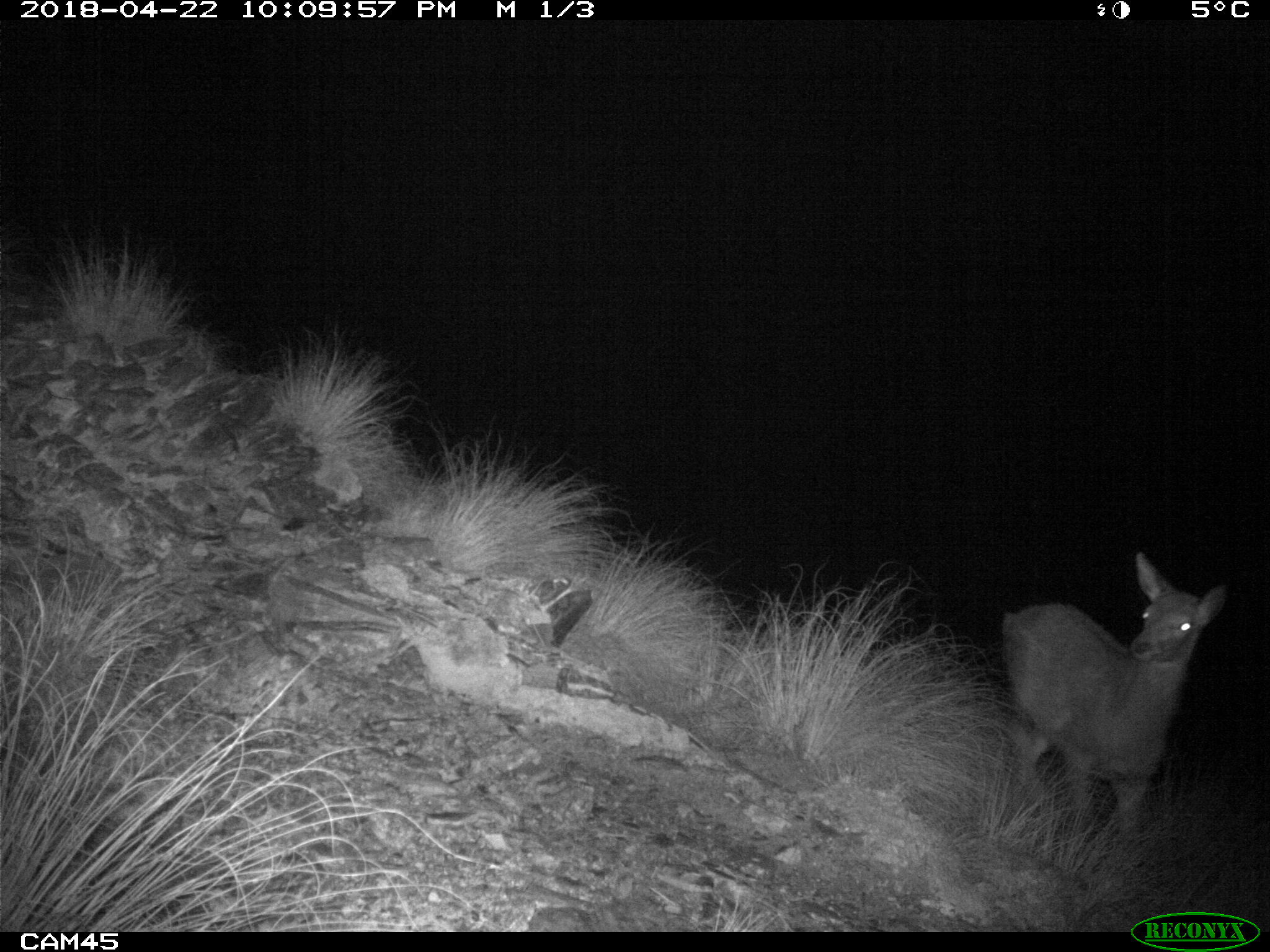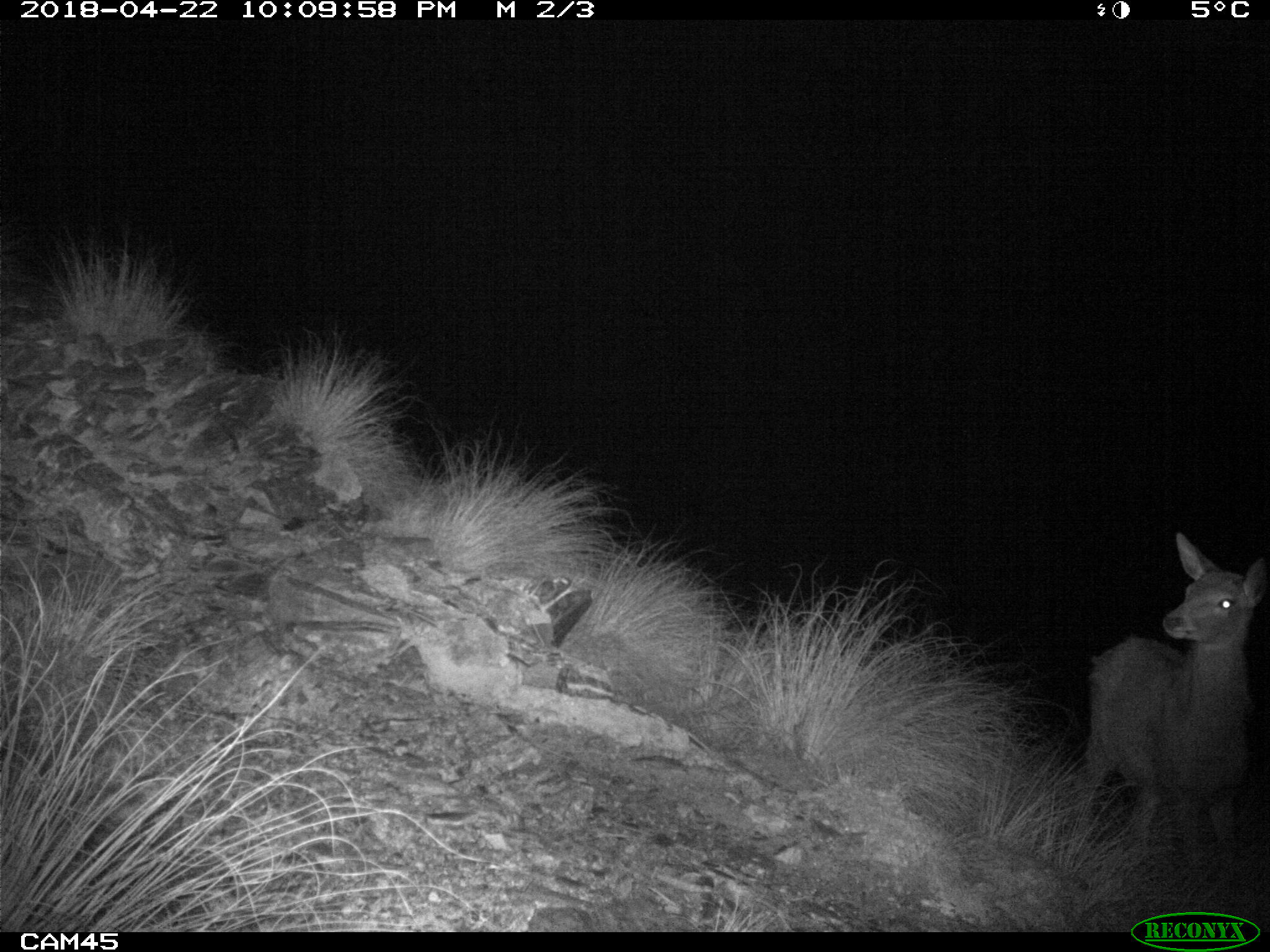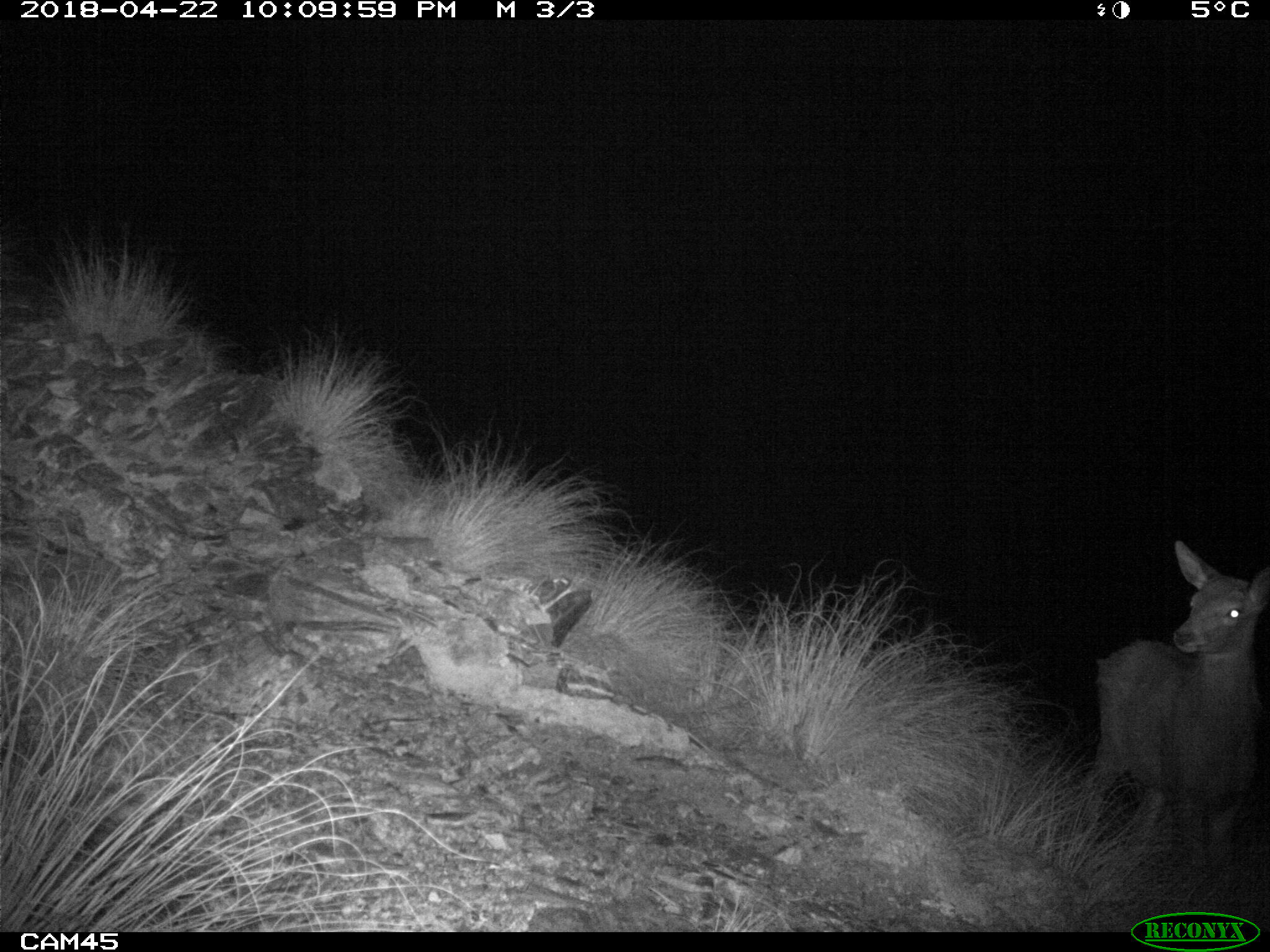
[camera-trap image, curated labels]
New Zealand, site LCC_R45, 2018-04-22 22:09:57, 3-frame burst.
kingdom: Animalia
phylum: Chordata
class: Mammalia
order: Artiodactyla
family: Cervidae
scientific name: Cervidae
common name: deer